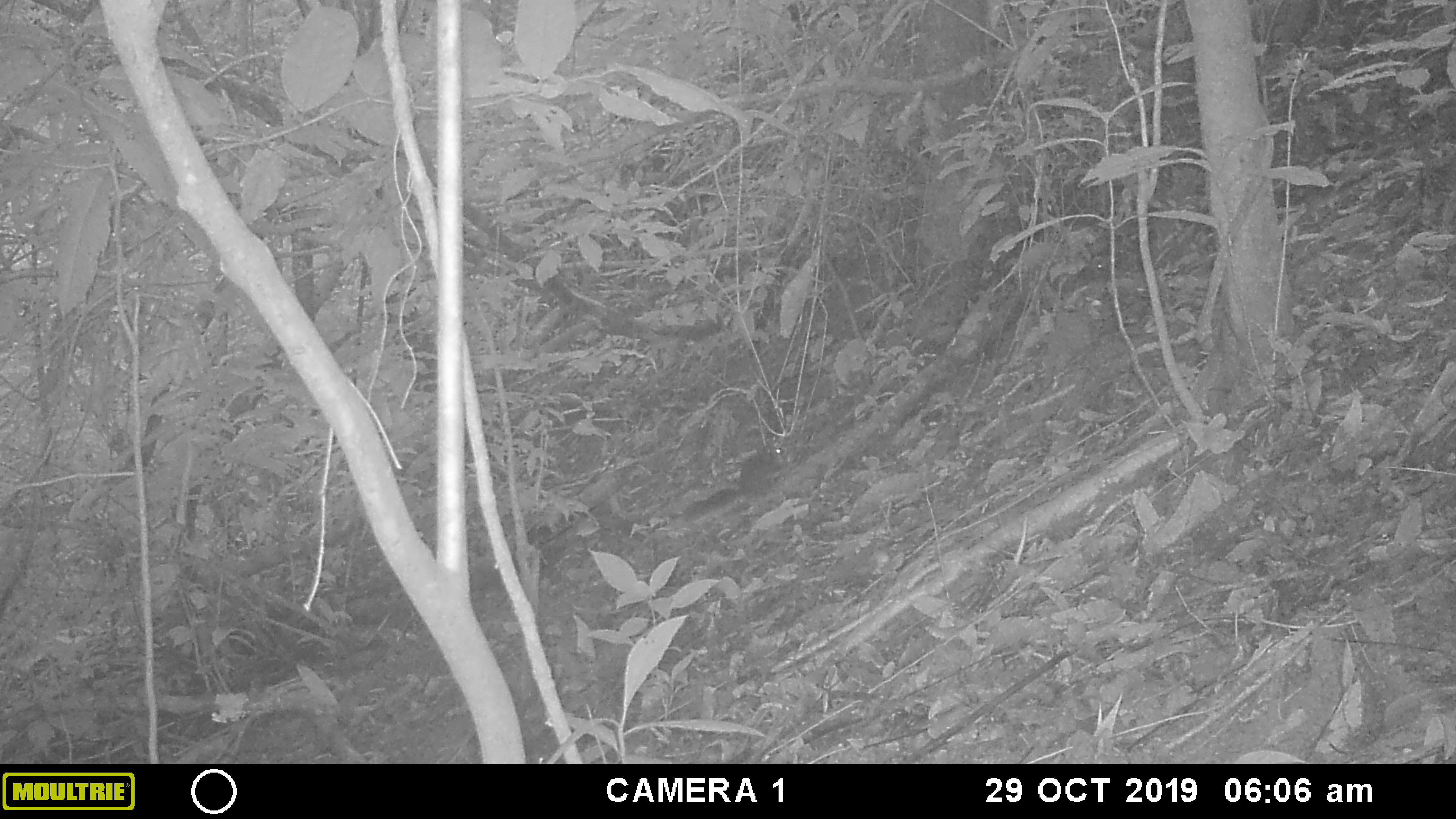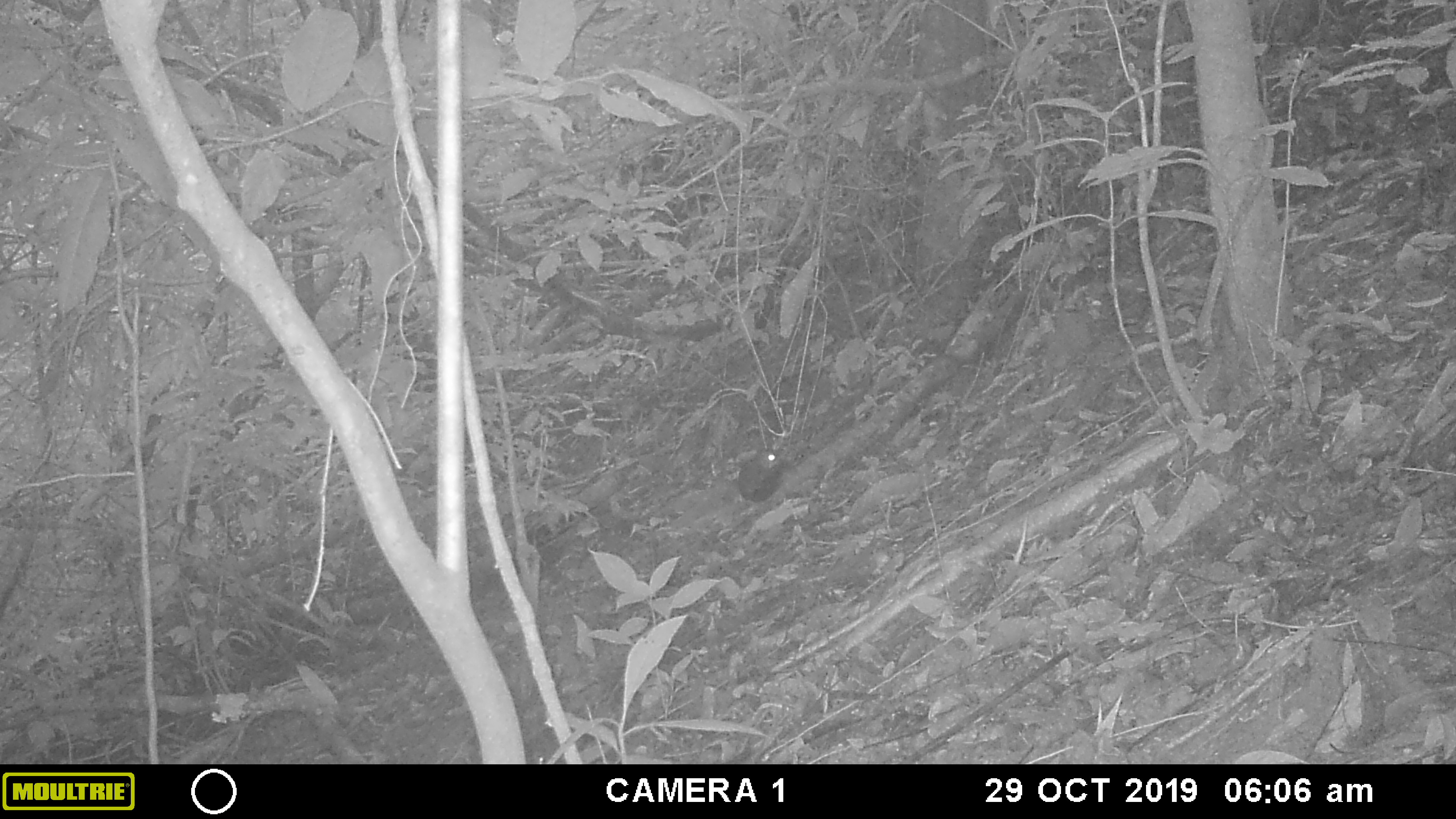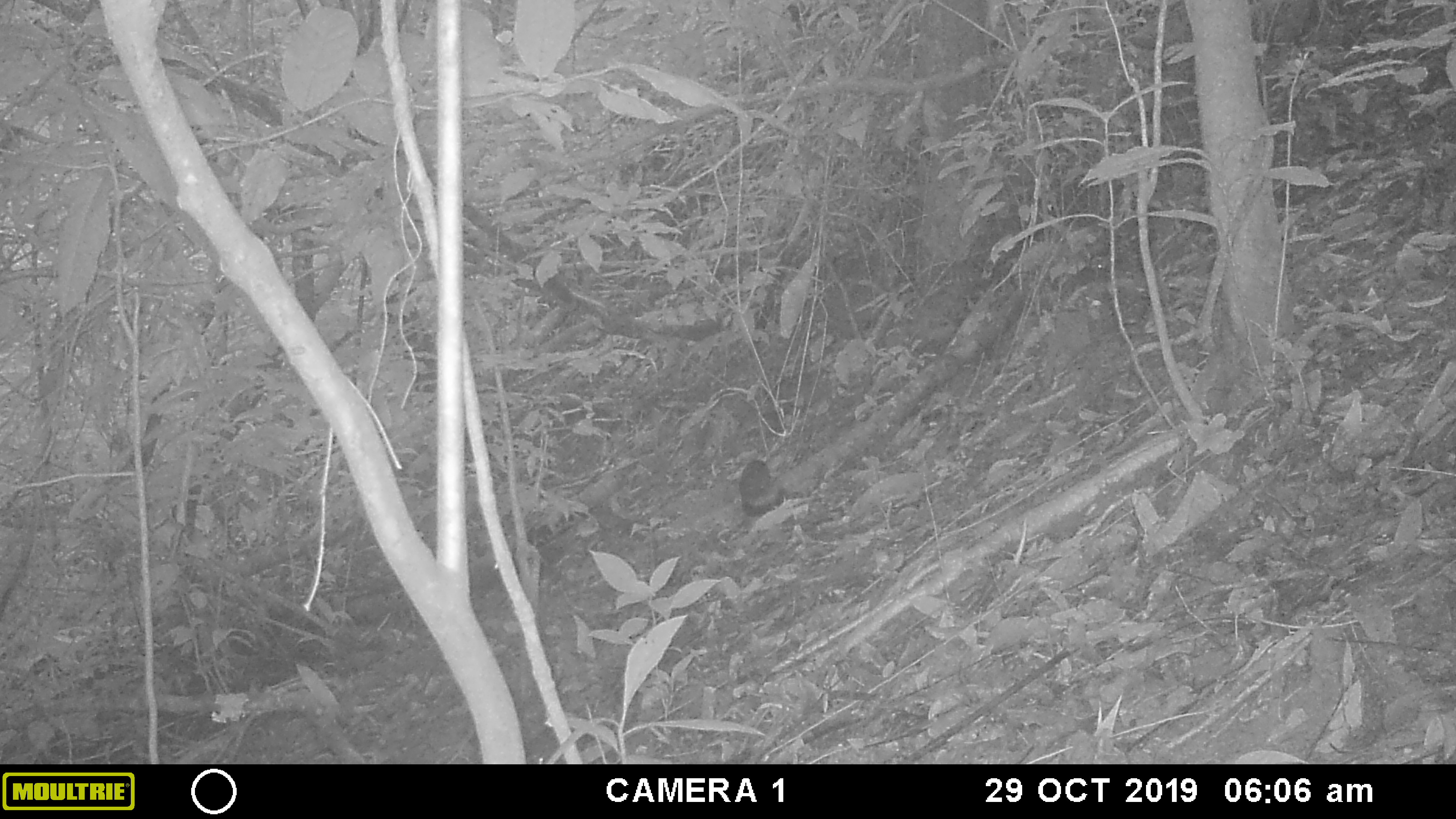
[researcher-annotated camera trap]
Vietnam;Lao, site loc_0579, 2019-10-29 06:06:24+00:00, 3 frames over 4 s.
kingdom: Animalia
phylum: Chordata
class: Mammalia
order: Rodentia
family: Sciuridae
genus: Dremomys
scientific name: Dremomys rufigenis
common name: red-cheeked squirrel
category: red cheeked squirrel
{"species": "red cheeked squirrel (red-cheeked squirrel) (Dremomys rufigenis)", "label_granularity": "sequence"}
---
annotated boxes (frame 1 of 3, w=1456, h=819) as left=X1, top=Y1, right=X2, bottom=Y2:
red cheeked squirrel: left=681, top=444, right=788, bottom=526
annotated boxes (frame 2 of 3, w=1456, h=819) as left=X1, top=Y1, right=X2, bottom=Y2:
red cheeked squirrel: left=737, top=446, right=781, bottom=502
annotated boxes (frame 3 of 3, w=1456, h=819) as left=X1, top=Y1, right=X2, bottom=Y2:
red cheeked squirrel: left=738, top=460, right=785, bottom=517